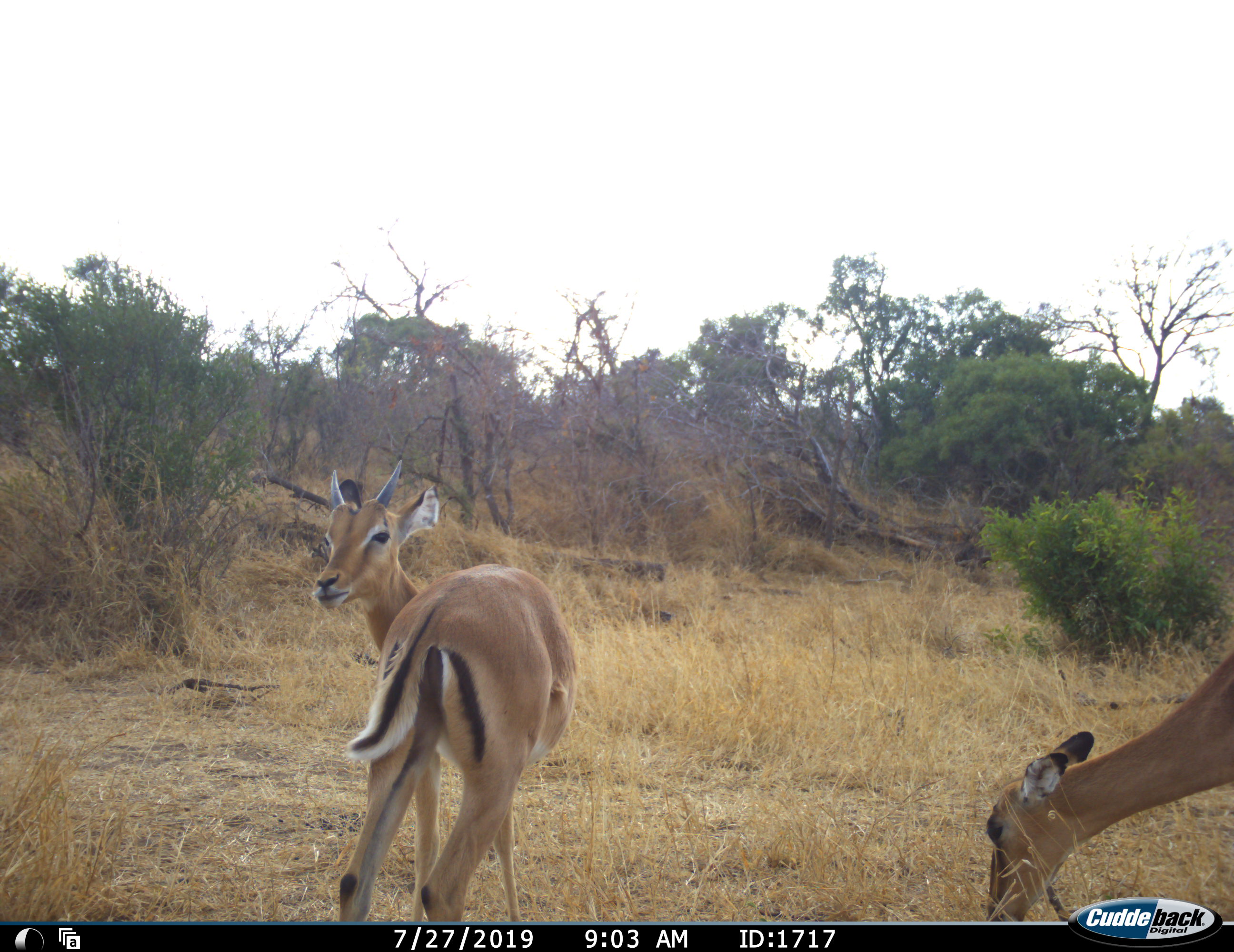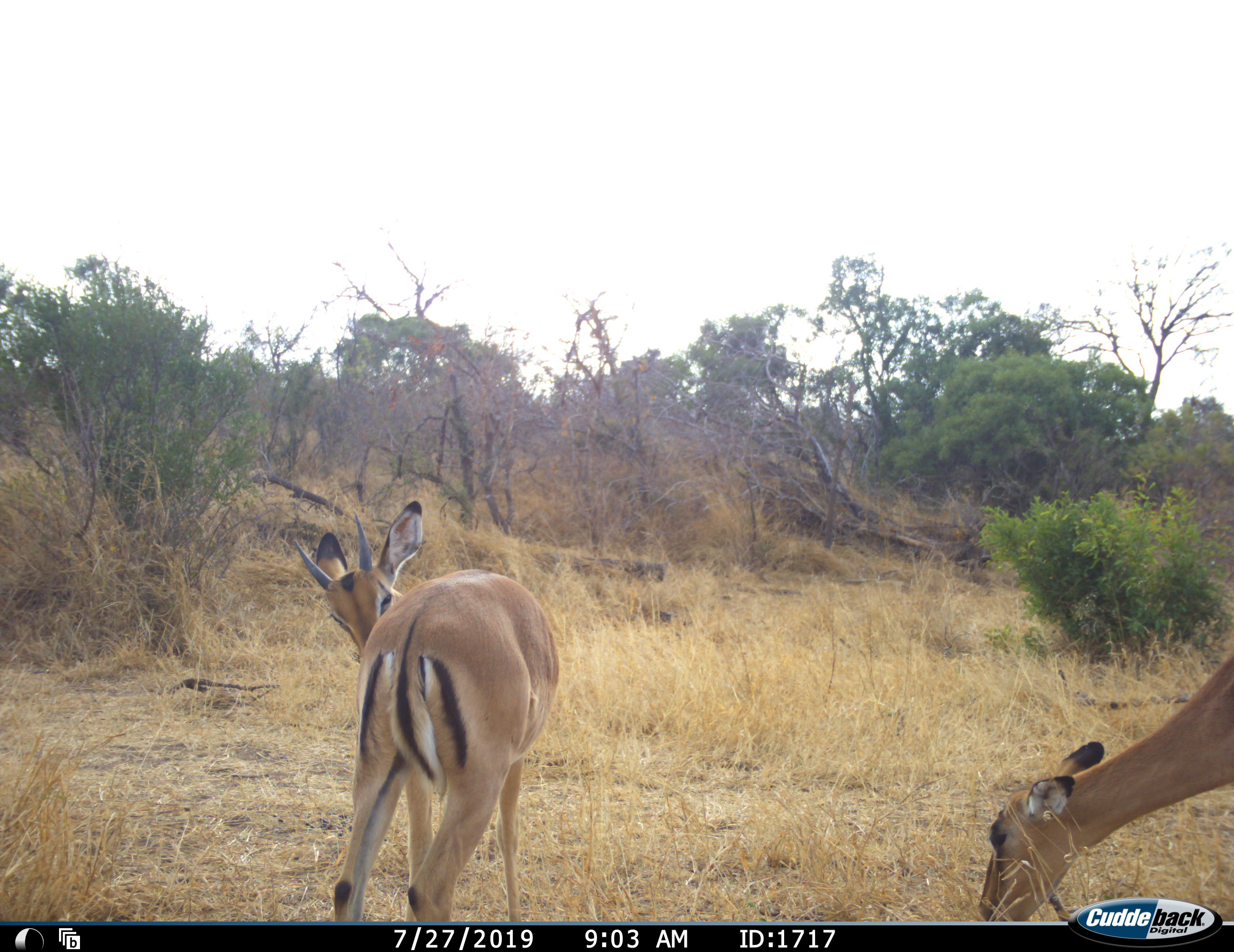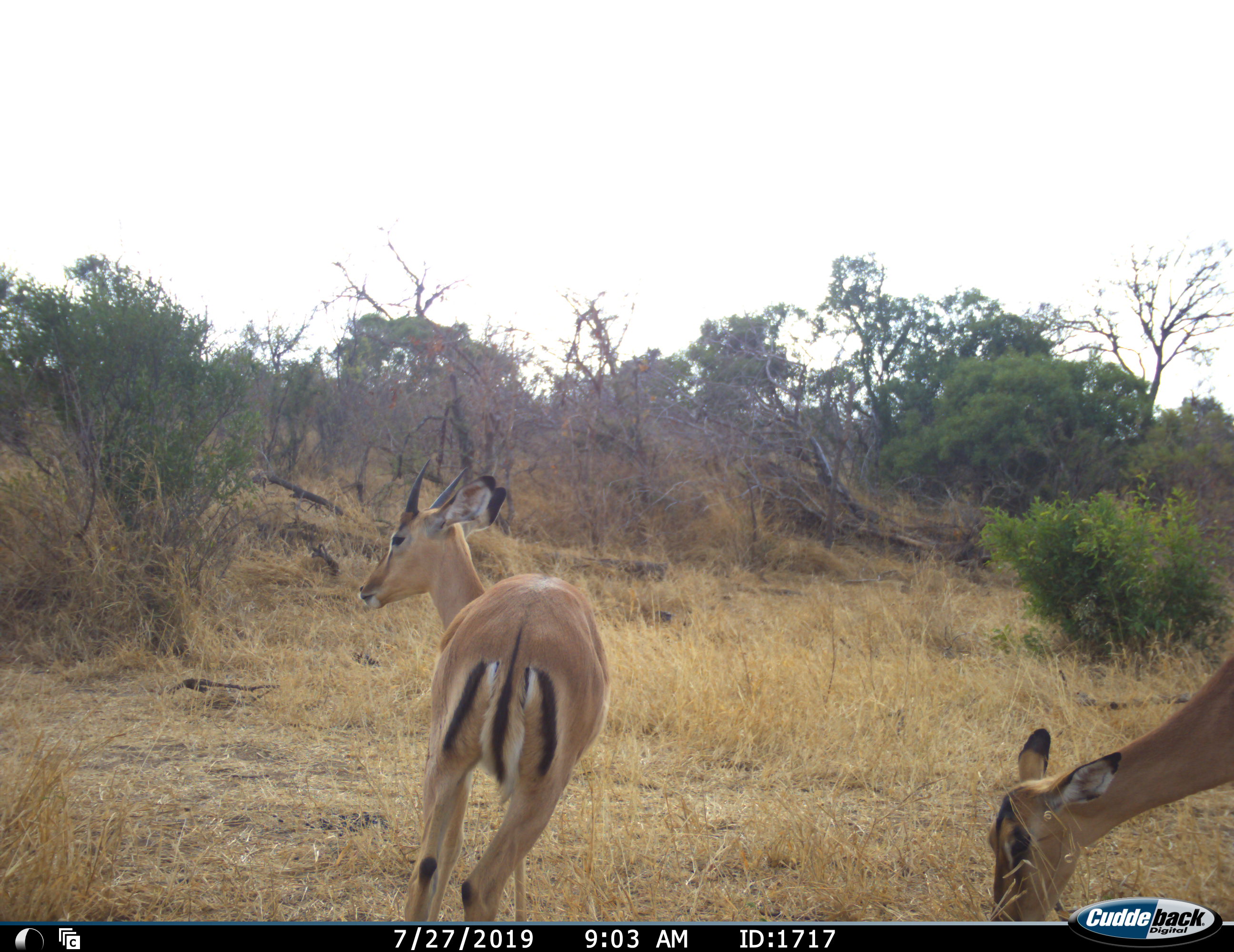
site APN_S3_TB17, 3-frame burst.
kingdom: Animalia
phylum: Chordata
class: Mammalia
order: Artiodactyla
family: Bovidae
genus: Aepyceros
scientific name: Aepyceros melampus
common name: impala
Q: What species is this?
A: Impala (Aepyceros melampus).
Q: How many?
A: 2.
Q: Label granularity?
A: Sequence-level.